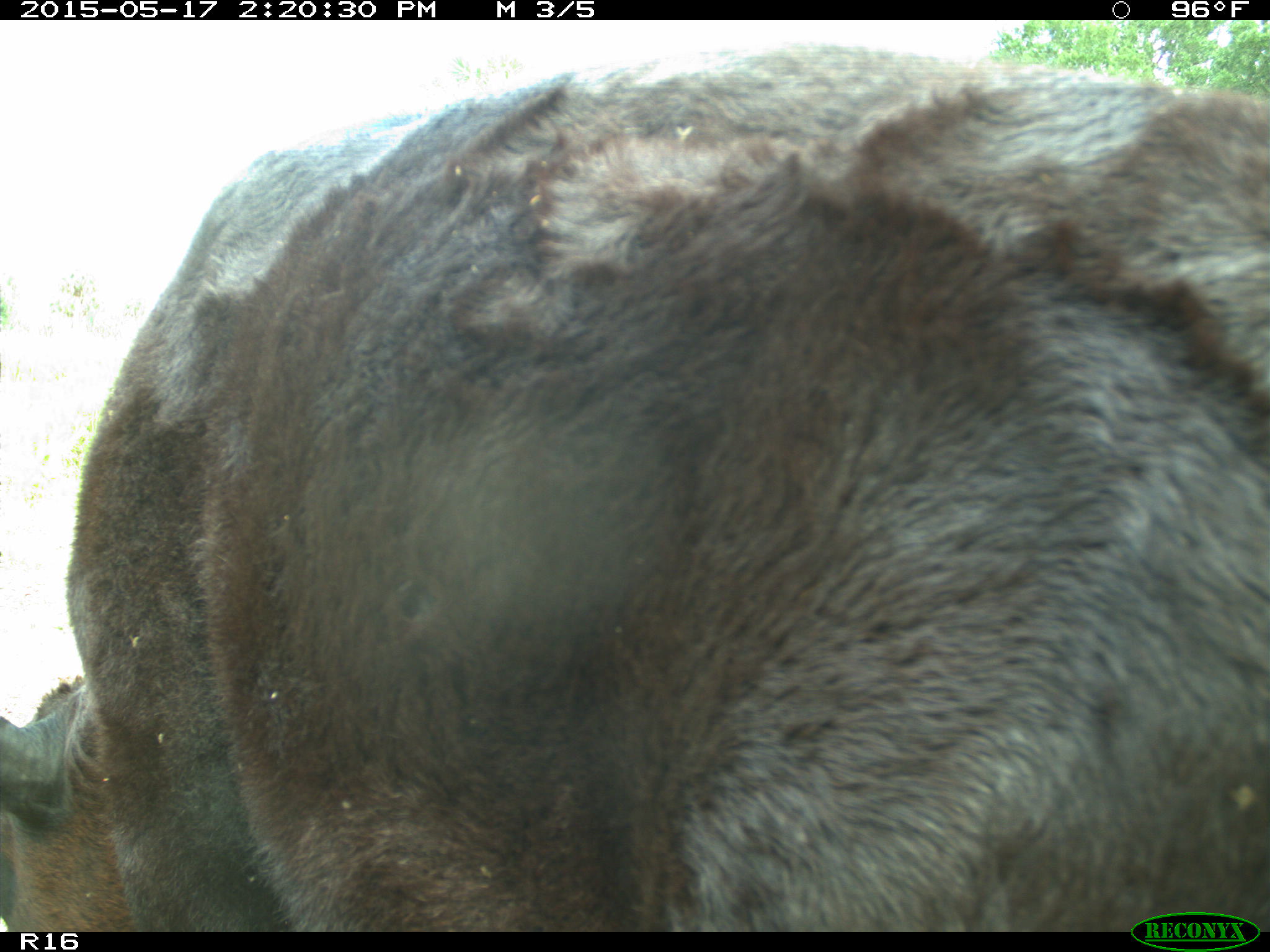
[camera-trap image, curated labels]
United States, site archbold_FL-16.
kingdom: Animalia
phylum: Chordata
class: Mammalia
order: Artiodactyla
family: Bovidae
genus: Bos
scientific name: Bos taurus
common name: domestic cow